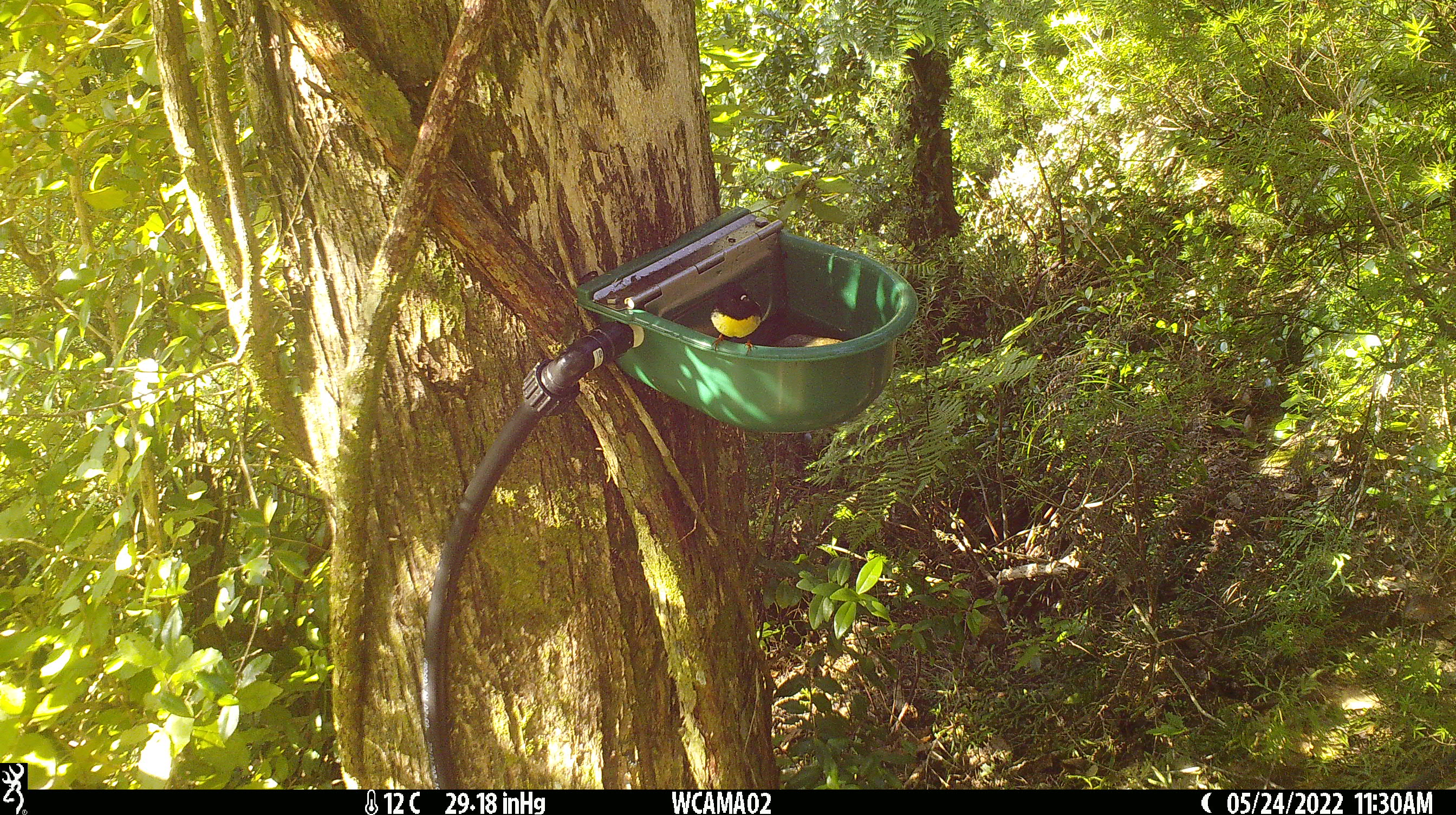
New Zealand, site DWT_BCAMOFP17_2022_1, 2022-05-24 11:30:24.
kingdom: Animalia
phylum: Chordata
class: Aves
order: Passeriformes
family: Petroicidae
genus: Petroica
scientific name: Petroica macrocephala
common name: tomtit